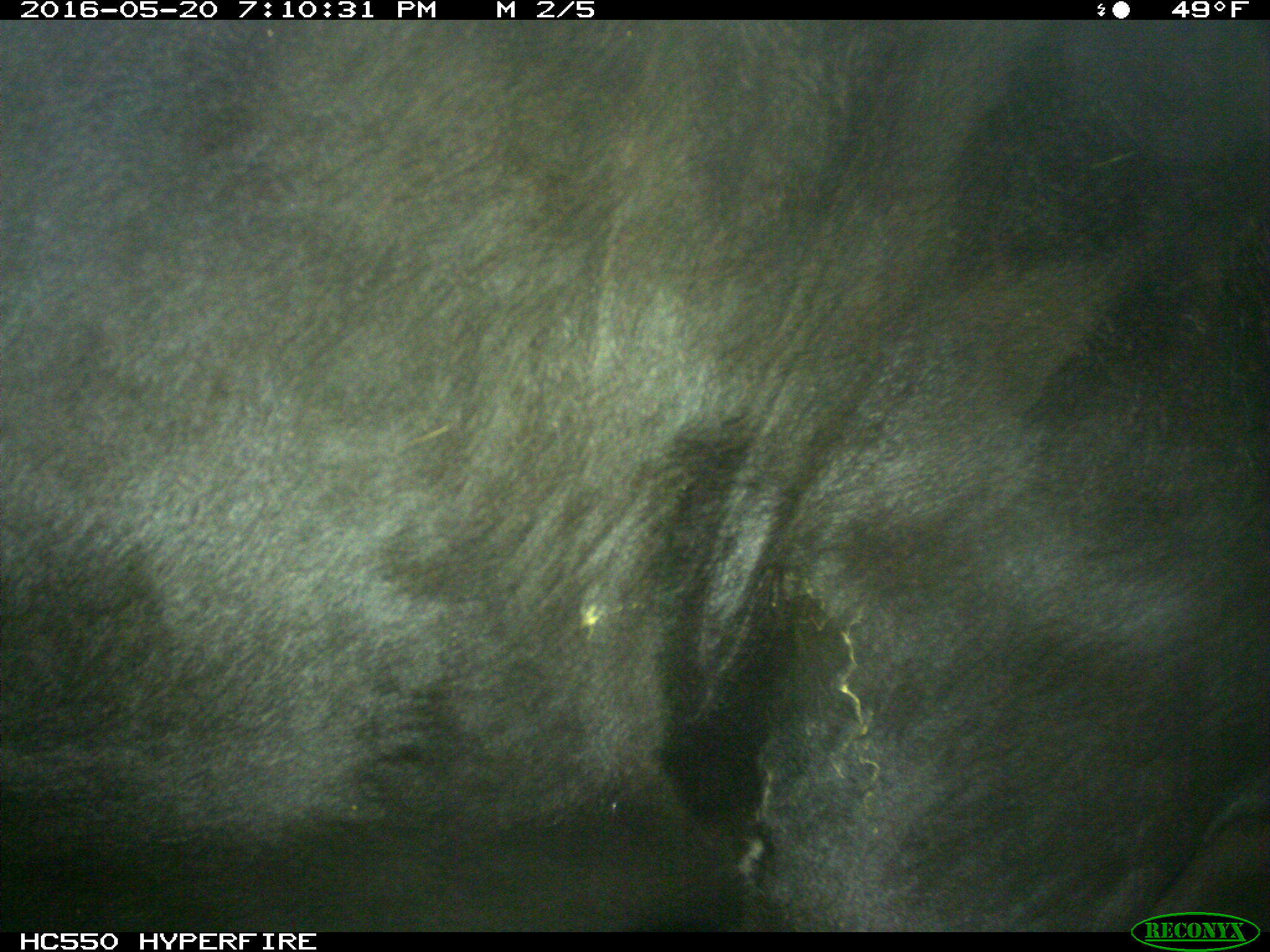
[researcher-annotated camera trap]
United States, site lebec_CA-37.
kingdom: Animalia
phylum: Chordata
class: Mammalia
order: Artiodactyla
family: Bovidae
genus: Bos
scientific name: Bos taurus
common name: domestic cow